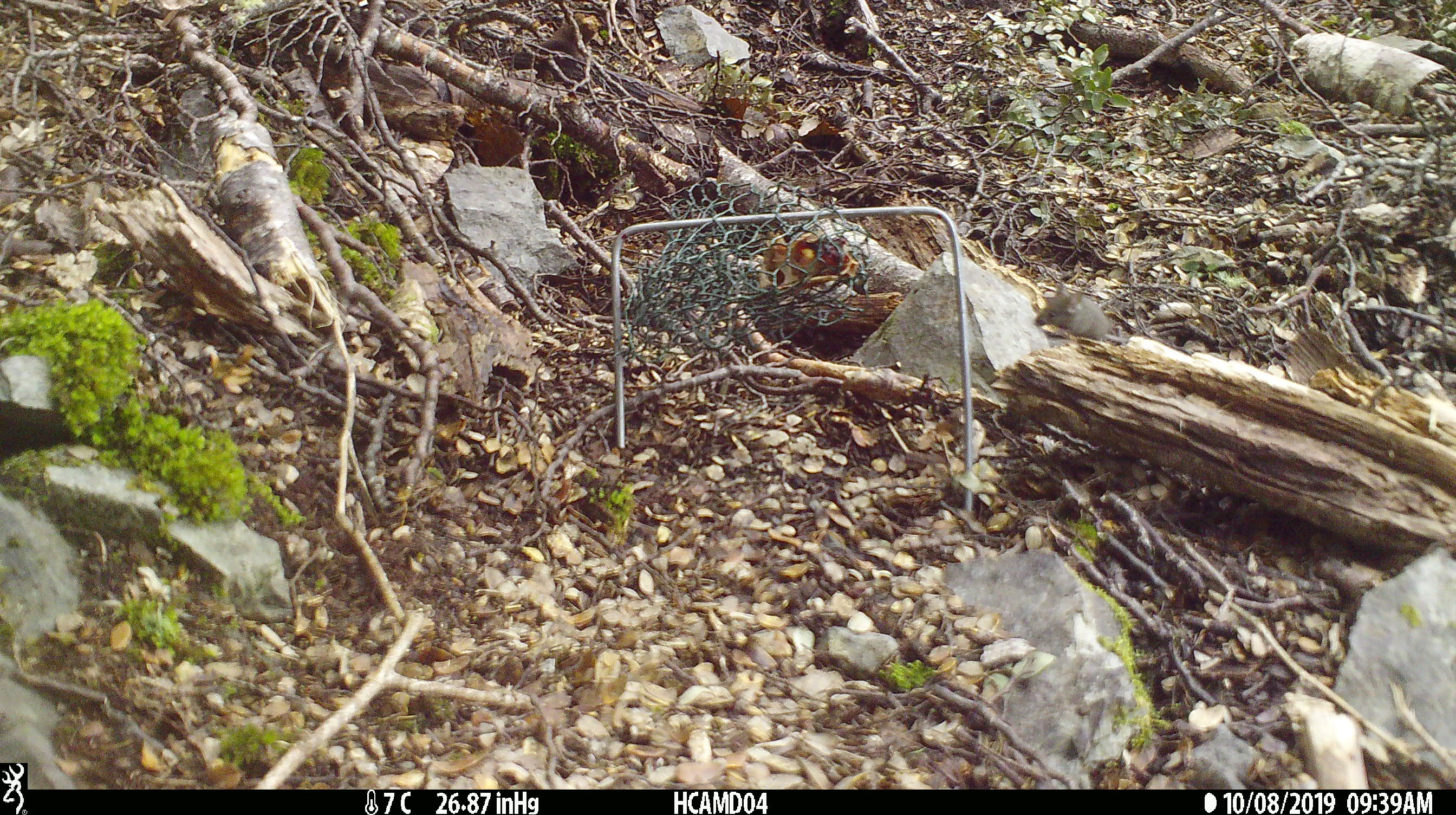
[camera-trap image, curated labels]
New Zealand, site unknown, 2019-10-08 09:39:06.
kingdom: Animalia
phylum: Chordata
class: Mammalia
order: Rodentia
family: Muridae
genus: Mus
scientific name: Mus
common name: mouse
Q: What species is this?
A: Mouse (Mus).